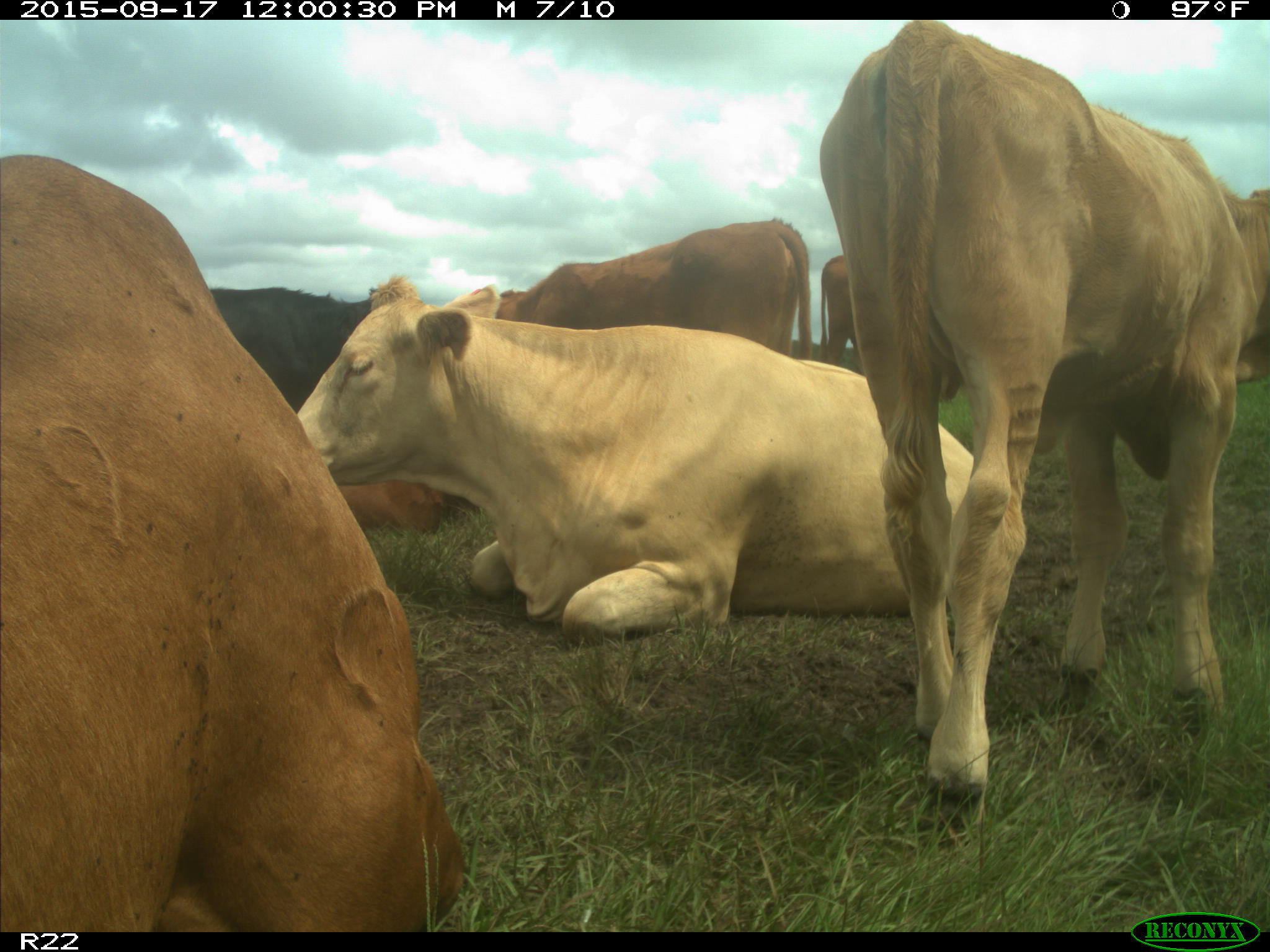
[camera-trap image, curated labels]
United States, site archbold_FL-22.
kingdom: Animalia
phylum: Chordata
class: Mammalia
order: Artiodactyla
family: Bovidae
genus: Bos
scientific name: Bos taurus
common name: domestic cow